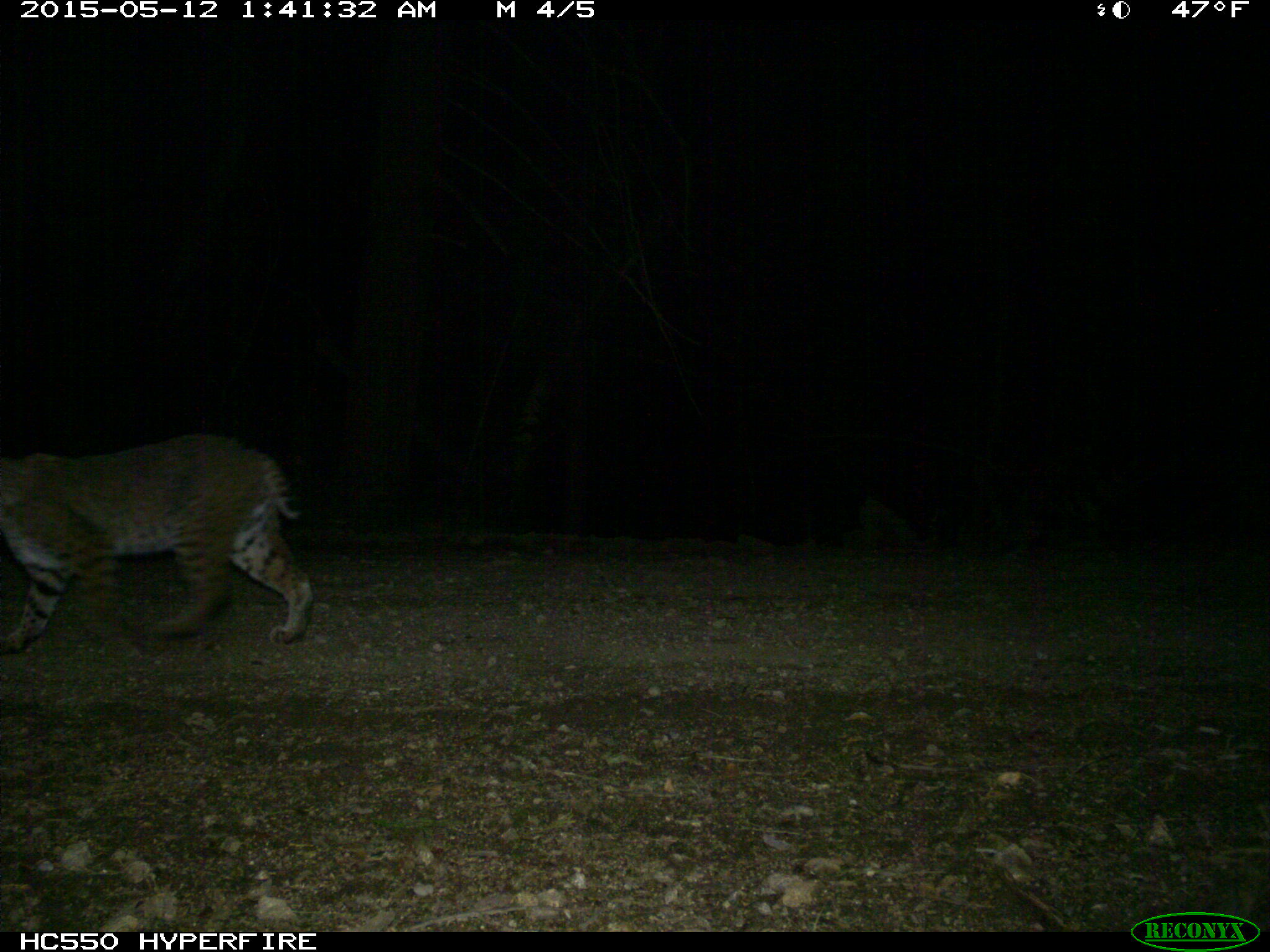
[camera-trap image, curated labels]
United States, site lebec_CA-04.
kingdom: Animalia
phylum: Chordata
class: Mammalia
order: Carnivora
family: Felidae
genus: Lynx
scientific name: Lynx rufus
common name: bobcat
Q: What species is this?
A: Lynx rufus (bobcat).